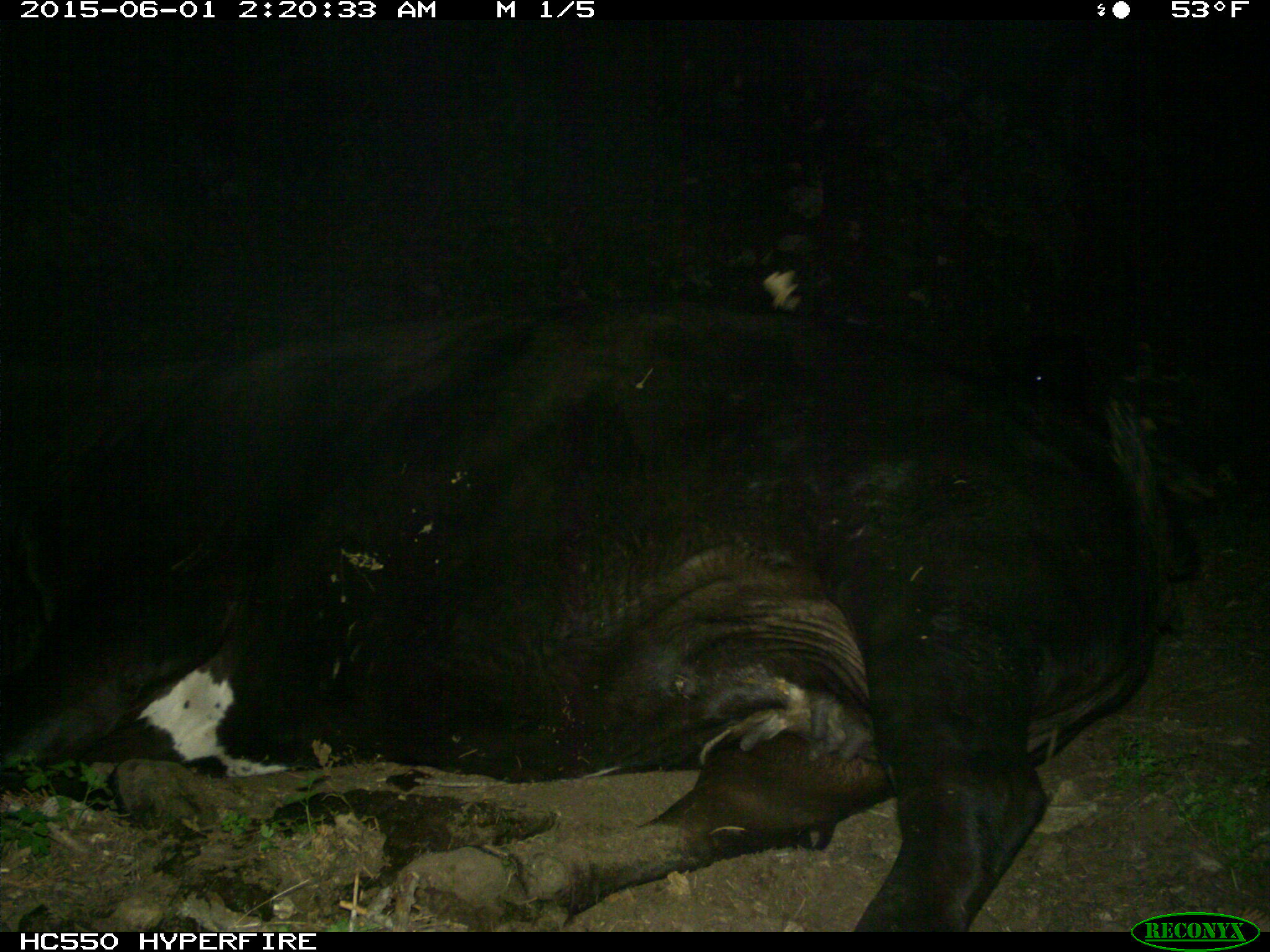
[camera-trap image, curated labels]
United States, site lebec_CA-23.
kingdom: Animalia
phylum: Chordata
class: Mammalia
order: Artiodactyla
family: Bovidae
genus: Bos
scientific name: Bos taurus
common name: domestic cow